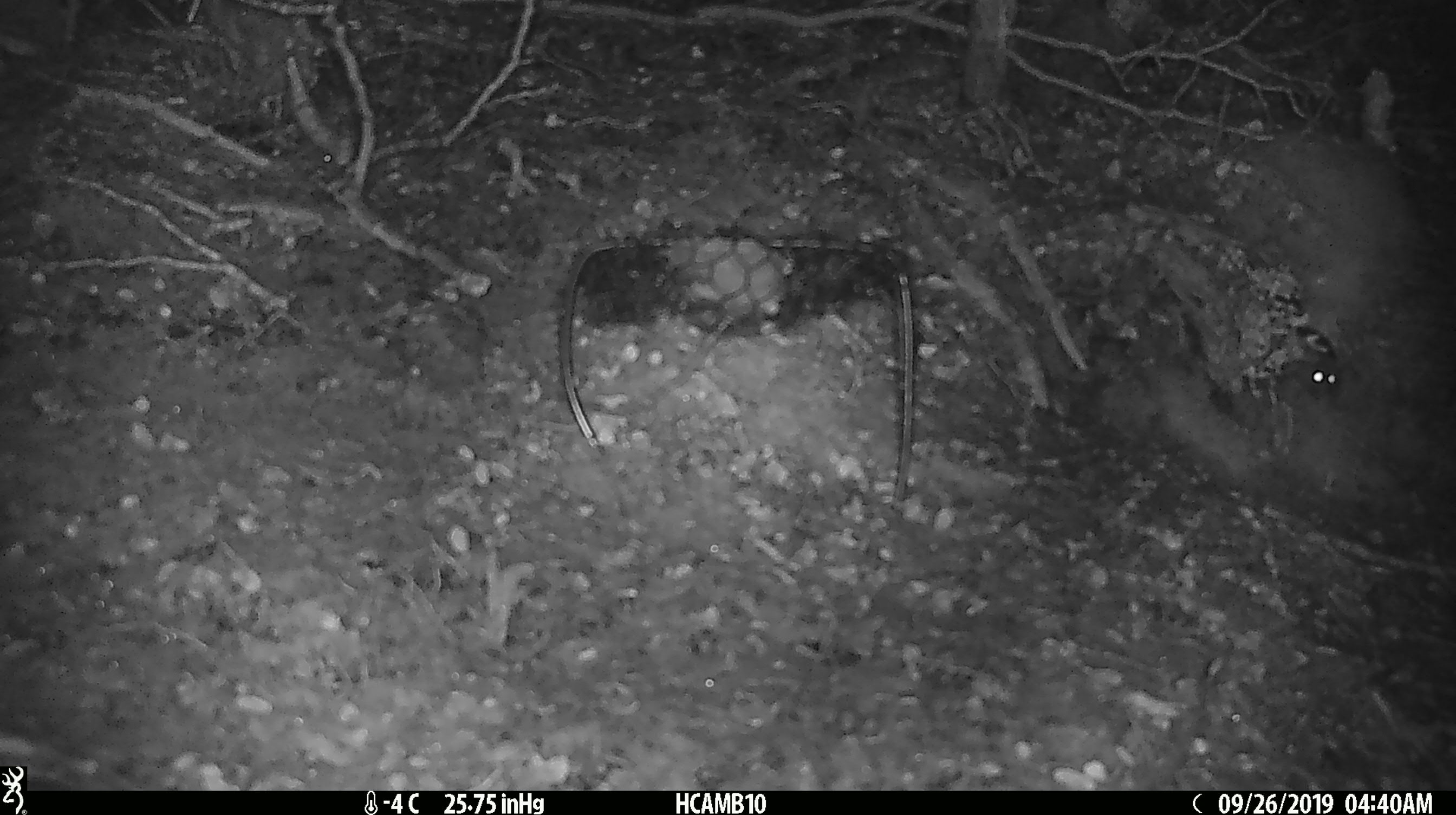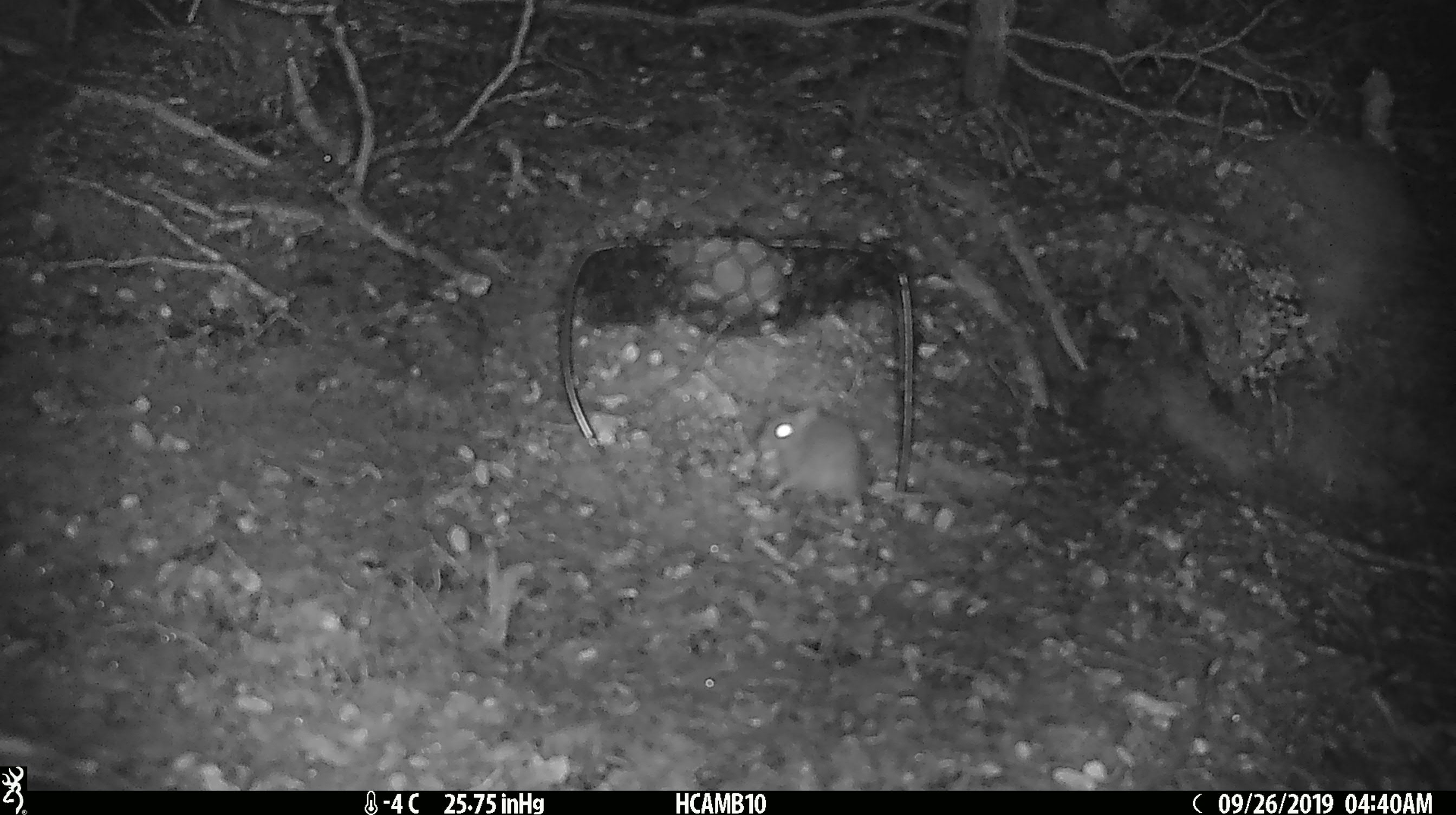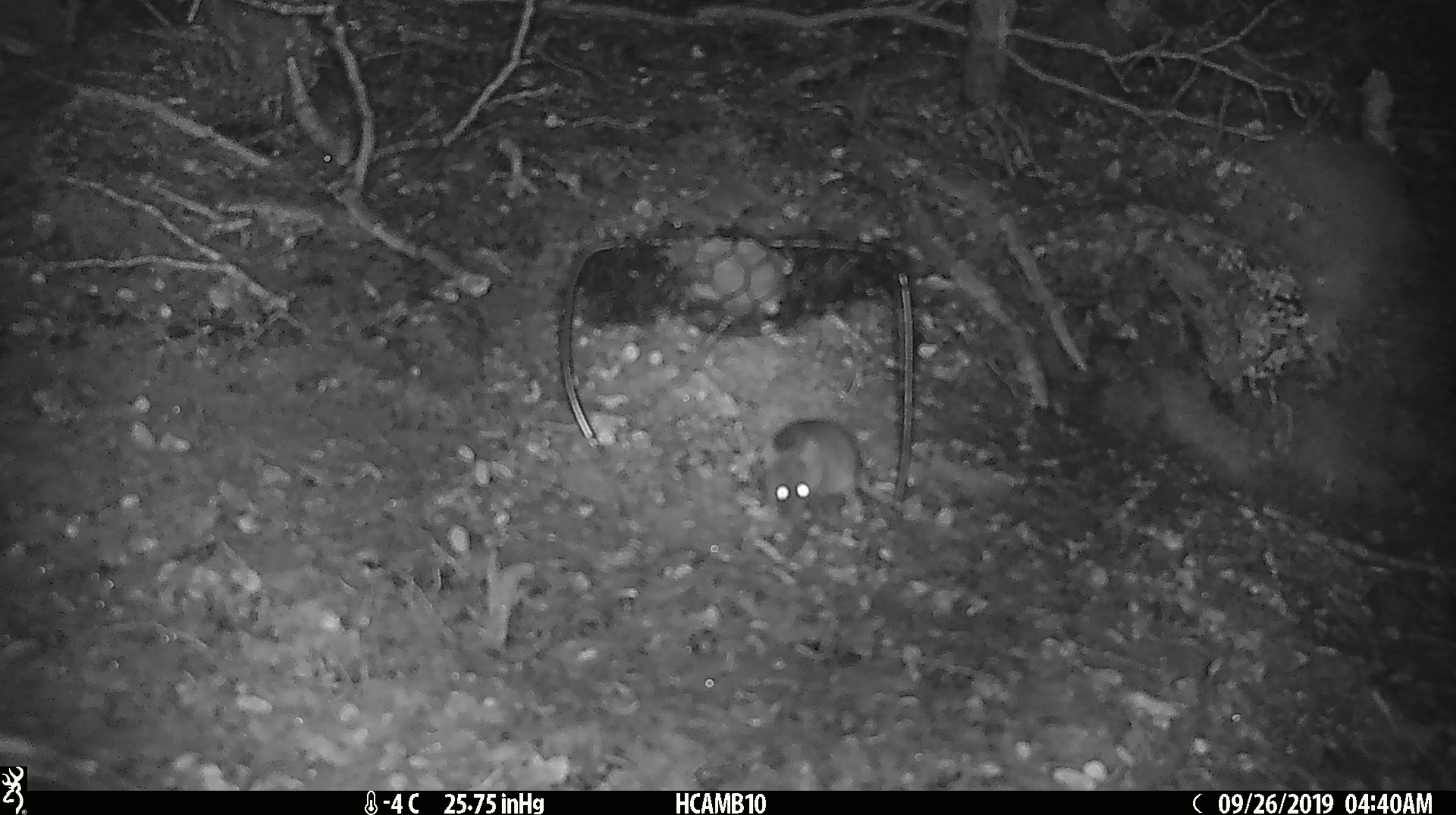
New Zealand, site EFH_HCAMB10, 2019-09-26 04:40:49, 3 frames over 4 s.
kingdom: Animalia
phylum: Chordata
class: Mammalia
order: Rodentia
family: Muridae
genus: Mus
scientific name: Mus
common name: mouse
Mouse (Mus).